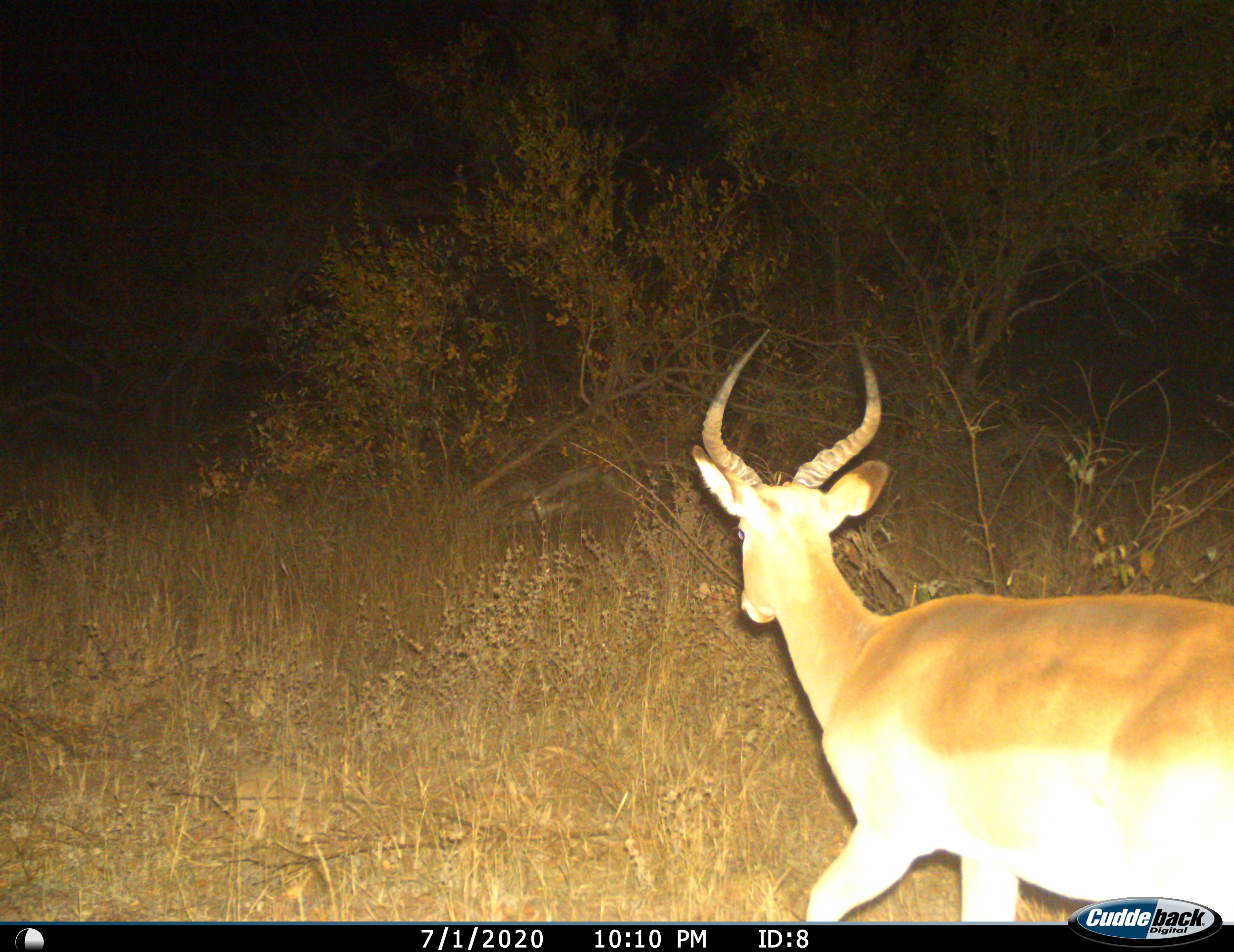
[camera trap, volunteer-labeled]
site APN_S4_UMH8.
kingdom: Animalia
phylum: Chordata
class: Mammalia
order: Artiodactyla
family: Bovidae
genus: Aepyceros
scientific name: Aepyceros melampus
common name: impala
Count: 1.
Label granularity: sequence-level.